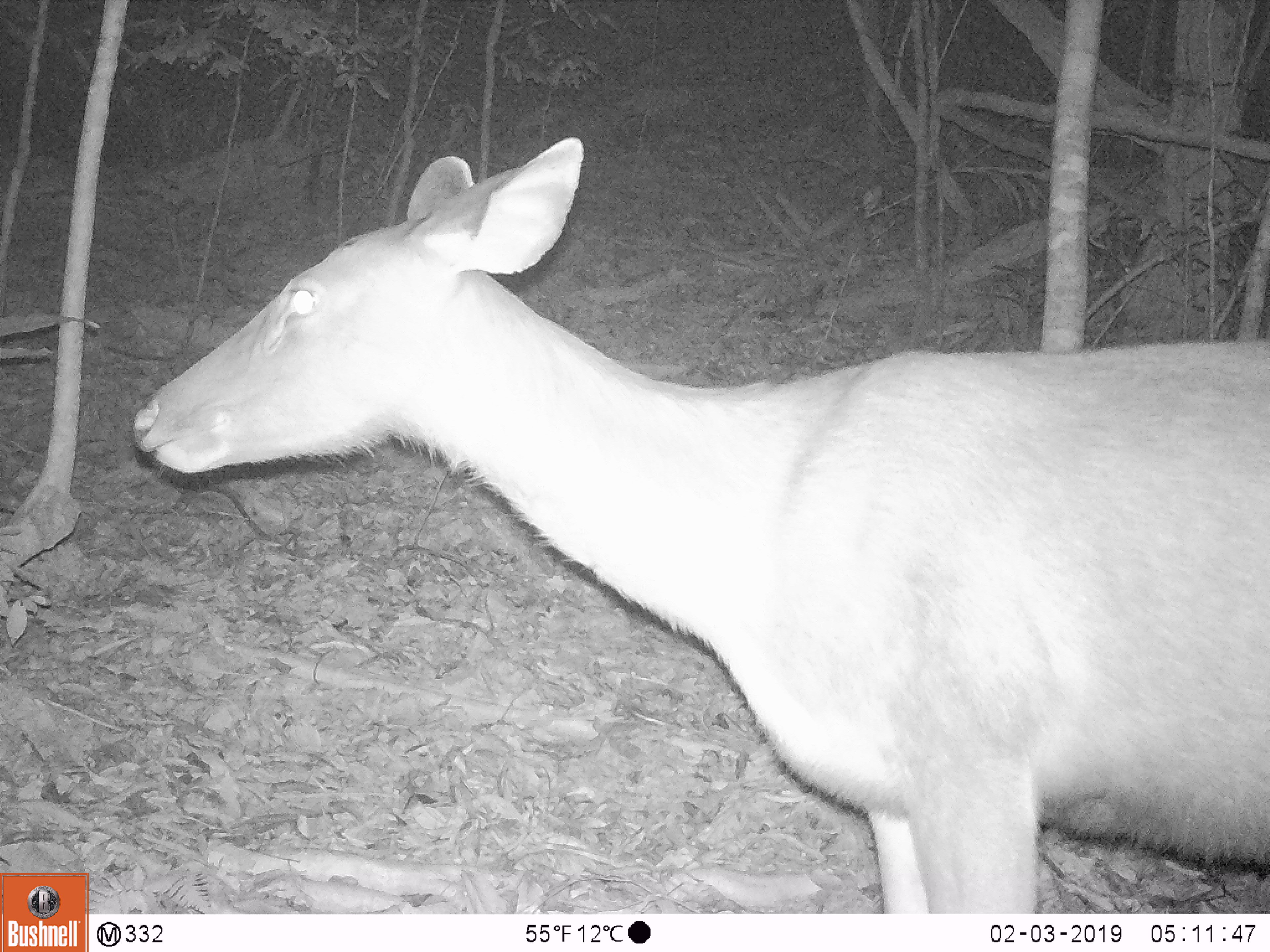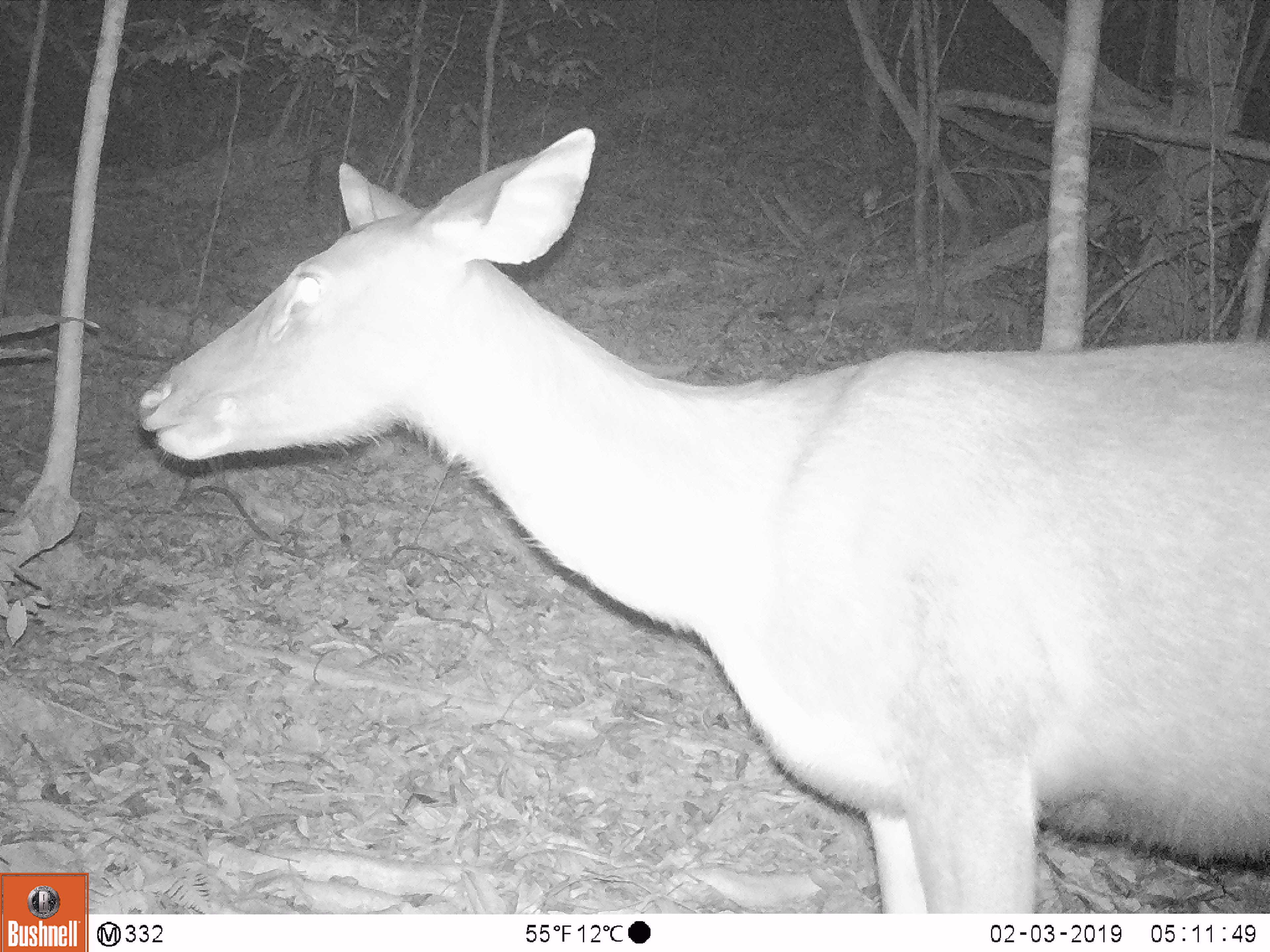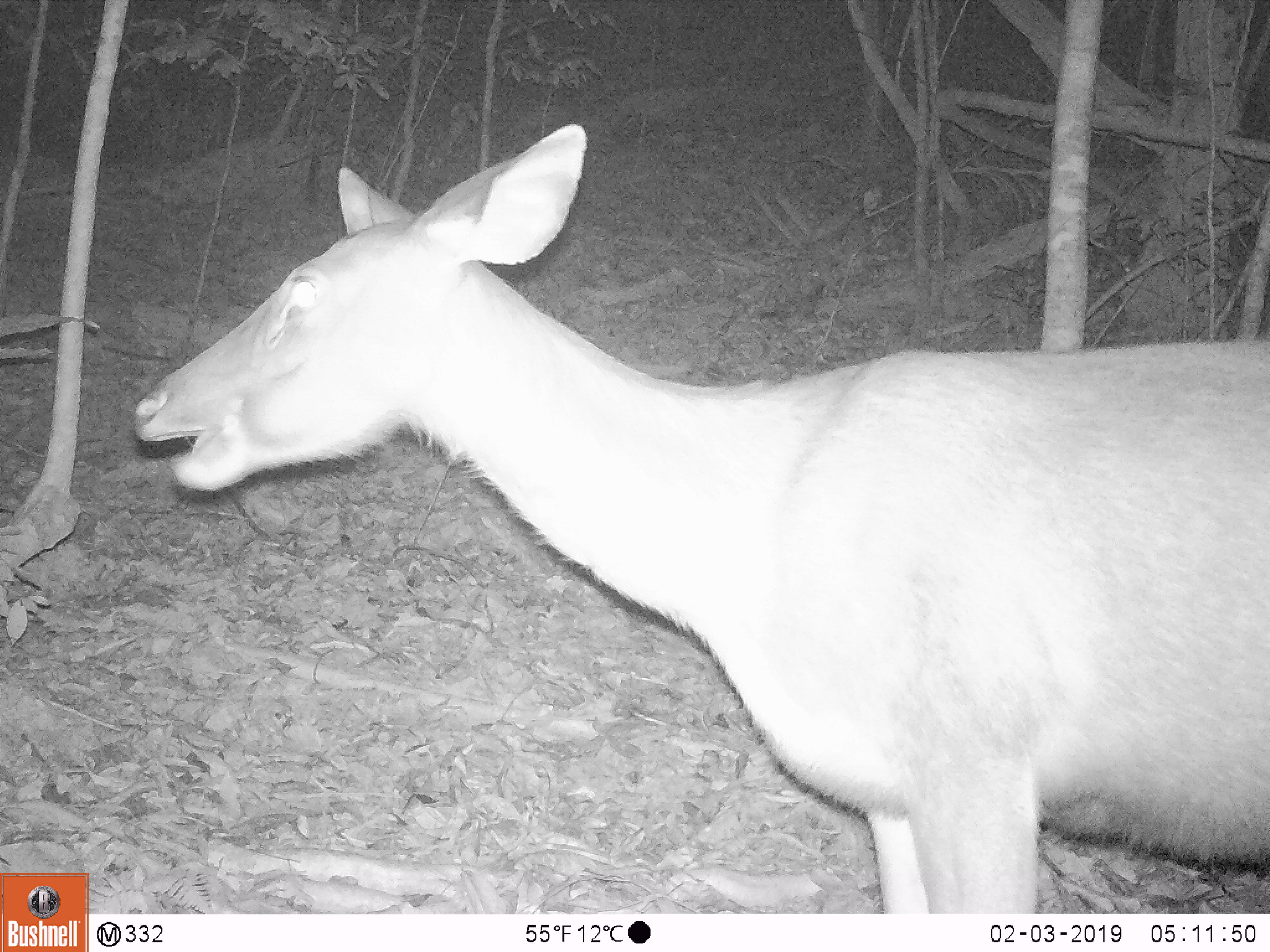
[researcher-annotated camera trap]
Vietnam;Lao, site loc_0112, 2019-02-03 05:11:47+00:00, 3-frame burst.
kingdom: Animalia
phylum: Chordata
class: Mammalia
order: Artiodactyla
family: Cervidae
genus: Rusa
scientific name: Rusa unicolor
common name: sambar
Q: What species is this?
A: Sambar (Rusa unicolor).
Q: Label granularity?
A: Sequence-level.